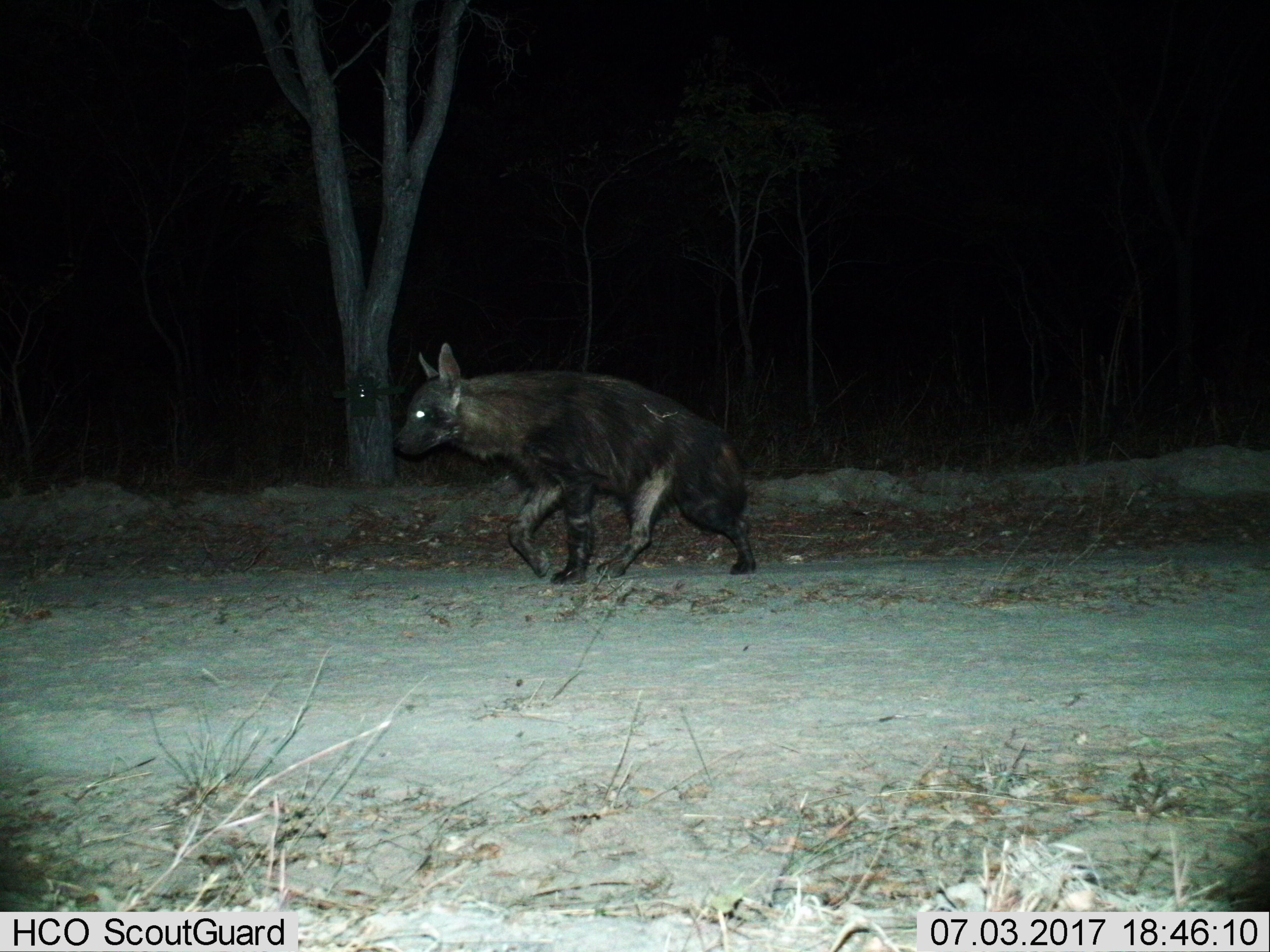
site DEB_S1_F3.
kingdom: Animalia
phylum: Chordata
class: Mammalia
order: Carnivora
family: Hyaenidae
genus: Parahyaena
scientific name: Parahyaena brunnea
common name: brown hyena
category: hyenabrown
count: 1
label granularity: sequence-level